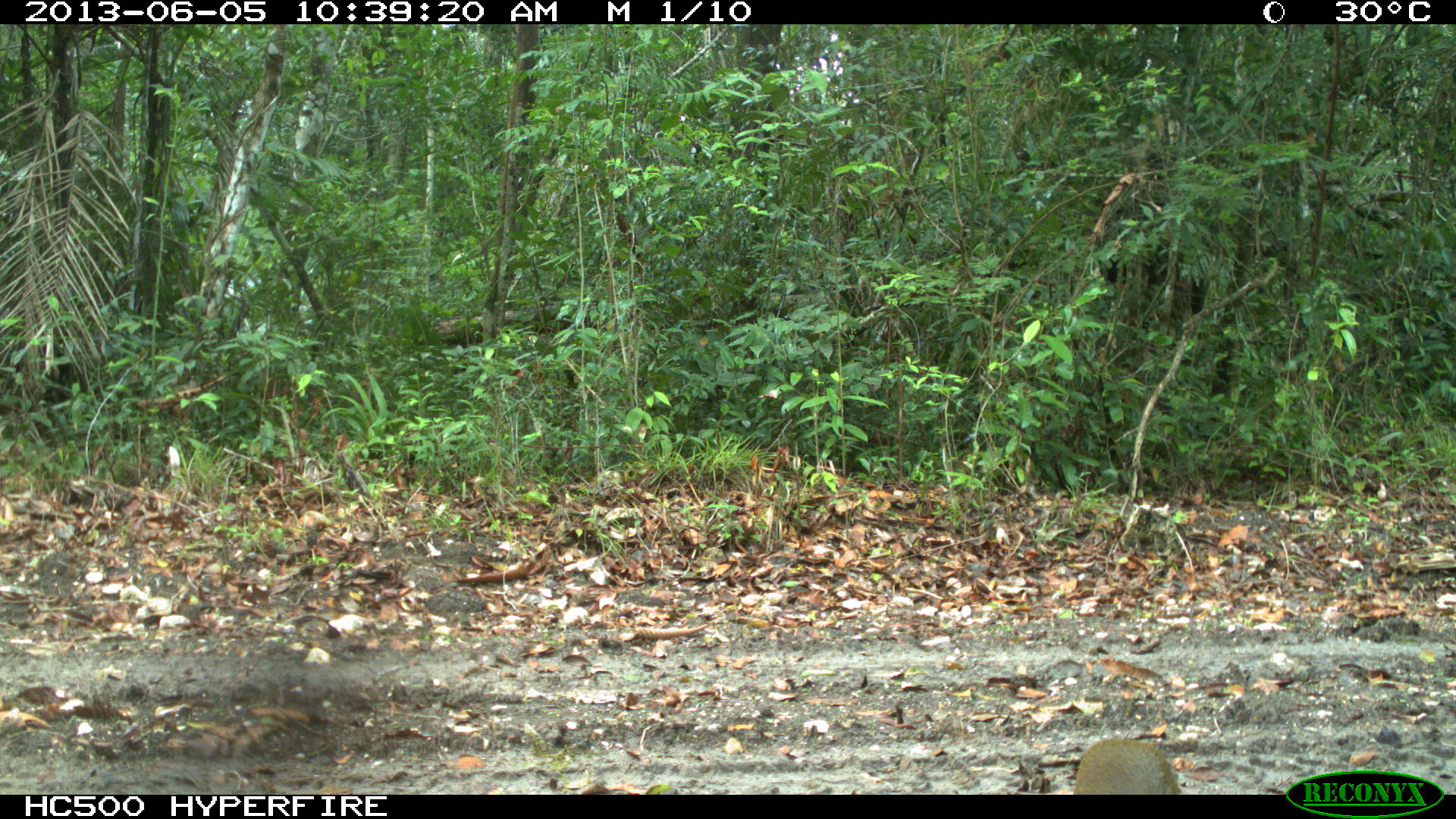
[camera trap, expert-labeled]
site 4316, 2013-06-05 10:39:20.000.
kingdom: Animalia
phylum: Chordata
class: Mammalia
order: Rodentia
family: Dasyproctidae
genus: Dasyprocta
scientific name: Dasyprocta punctata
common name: central american agouti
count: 1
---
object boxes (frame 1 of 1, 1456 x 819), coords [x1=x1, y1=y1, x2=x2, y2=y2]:
dasyprocta punctata: [x1=1073, y1=738, x2=1181, y2=794]